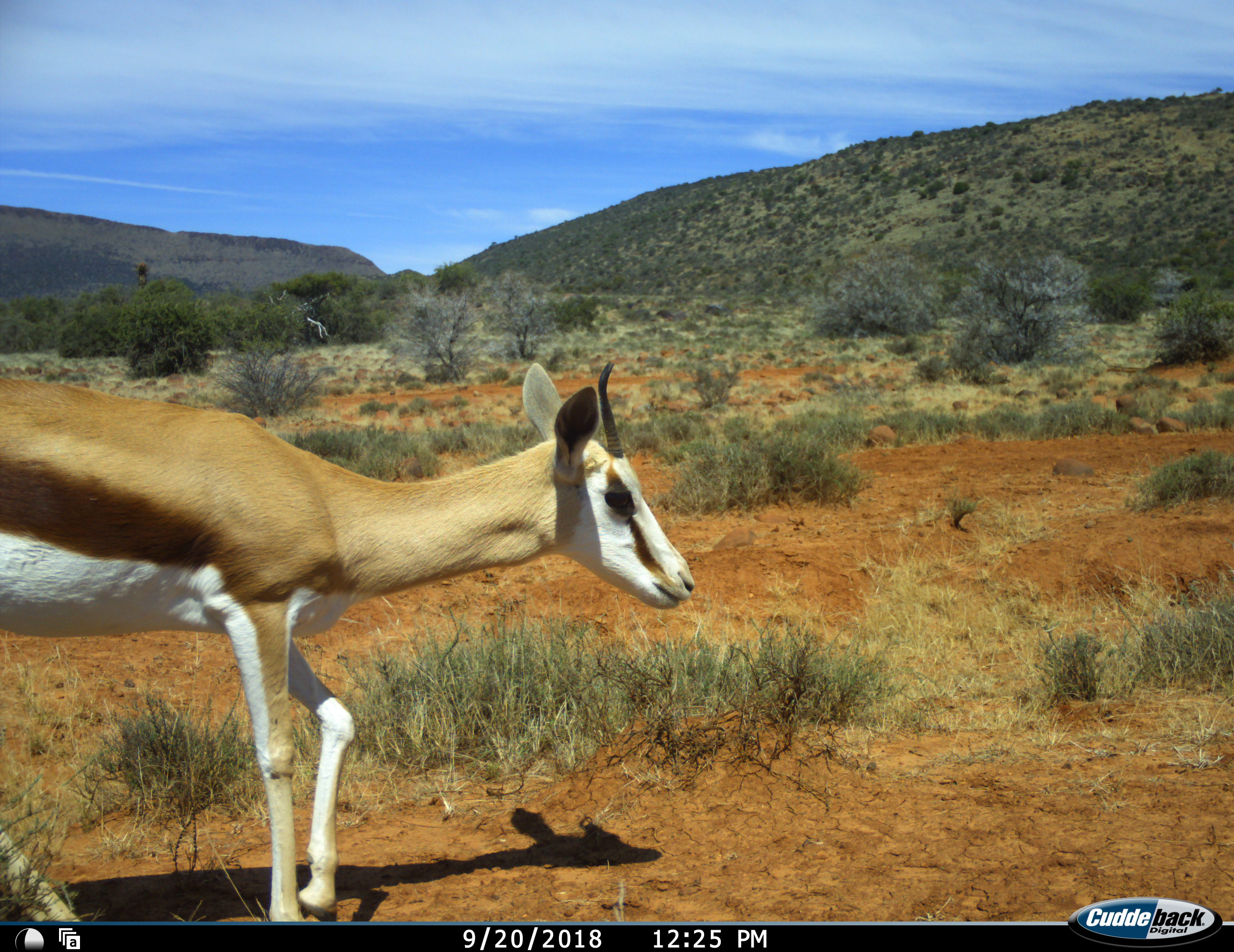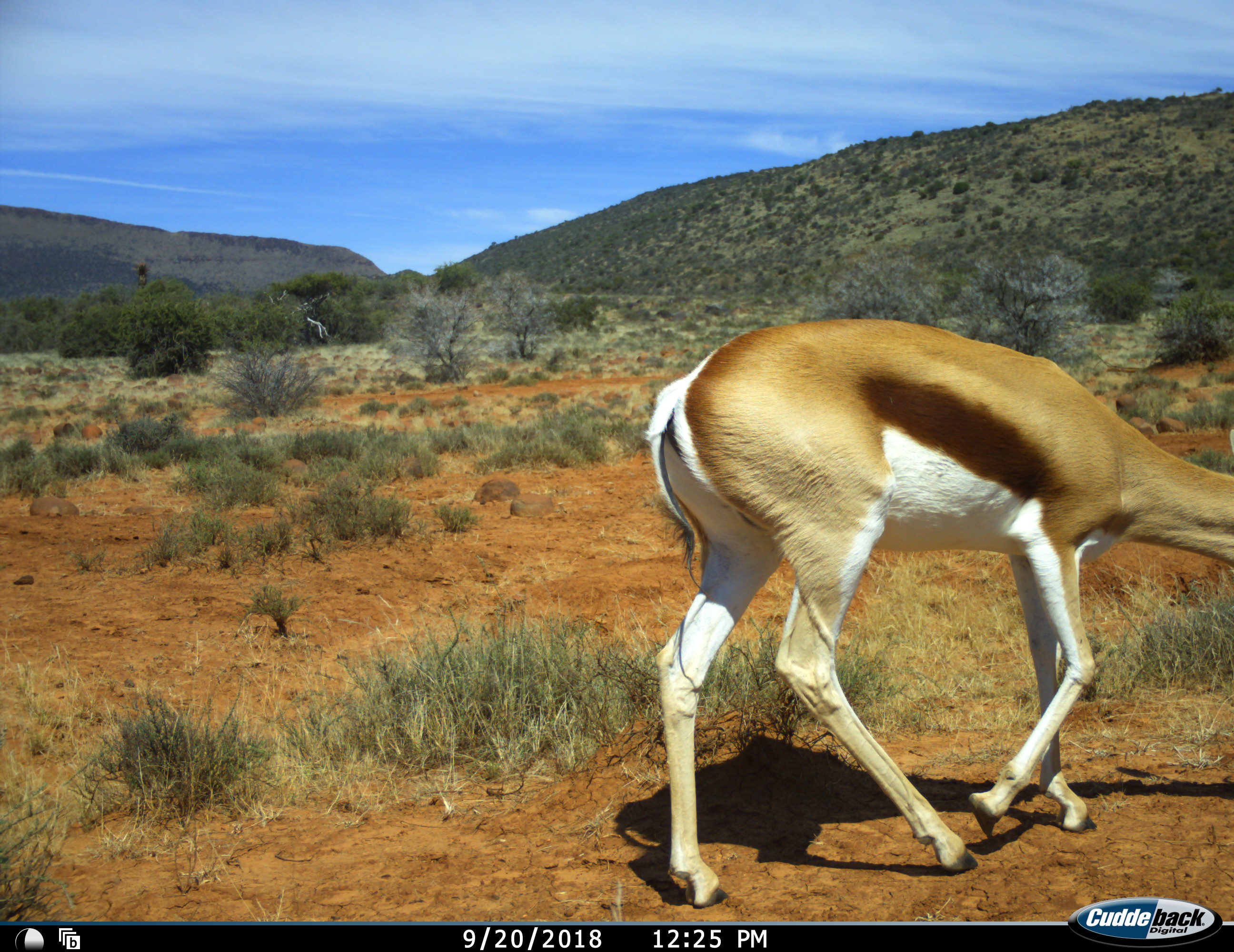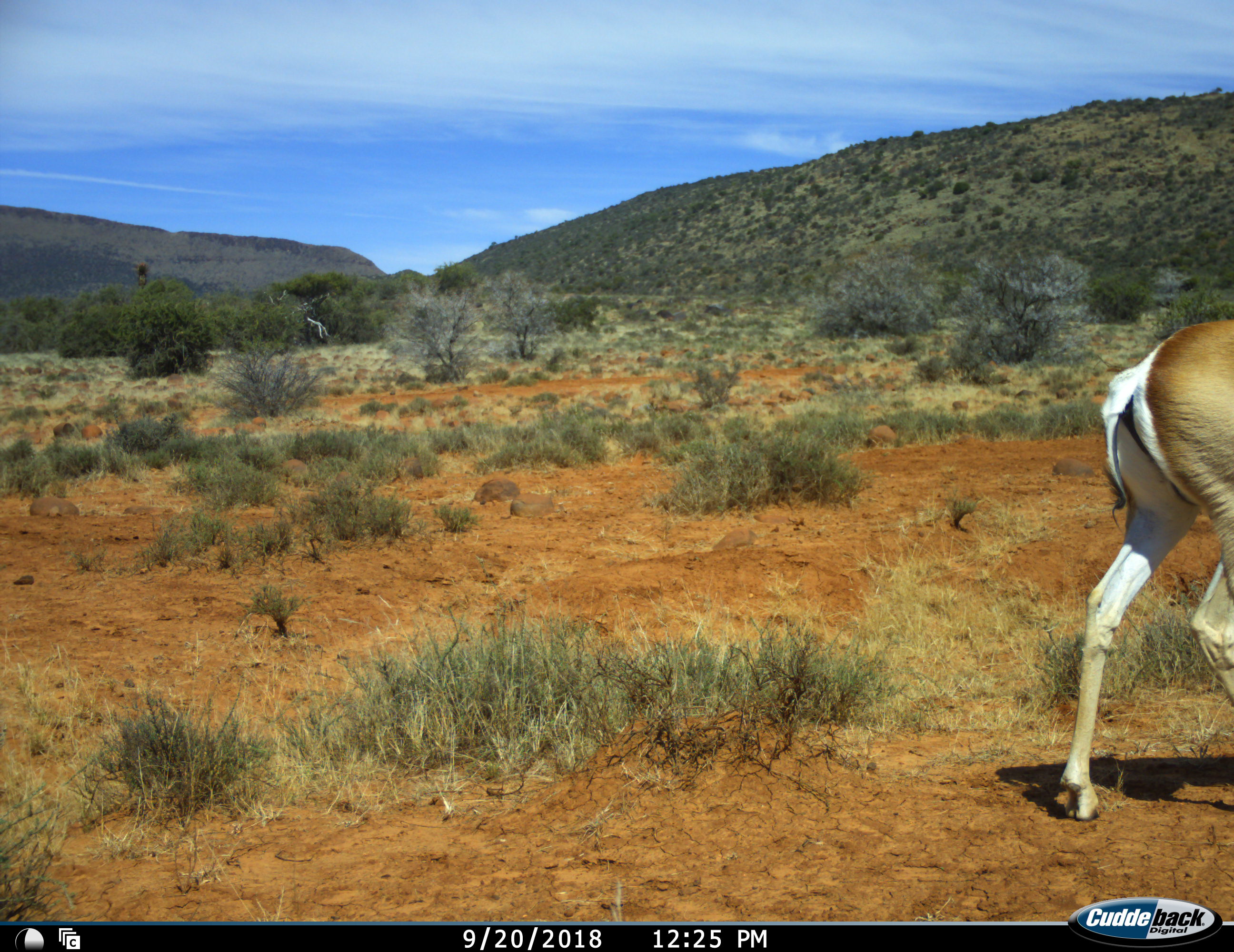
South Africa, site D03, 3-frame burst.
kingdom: Animalia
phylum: Chordata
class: Mammalia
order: Artiodactyla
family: Bovidae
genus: Antidorcas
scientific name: Antidorcas marsupialis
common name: springbok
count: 1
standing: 0%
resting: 0%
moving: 100%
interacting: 0%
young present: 0%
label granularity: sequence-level